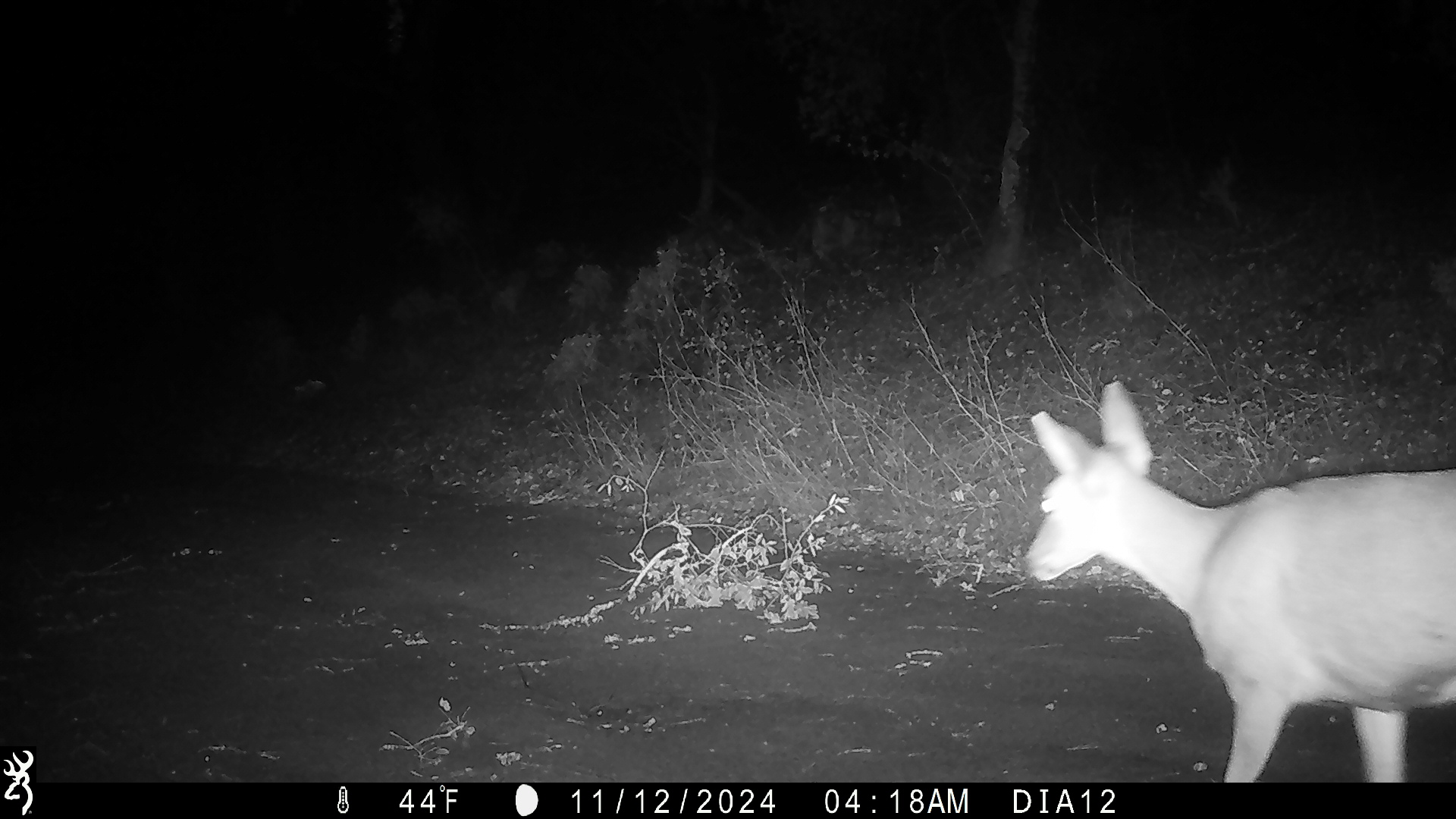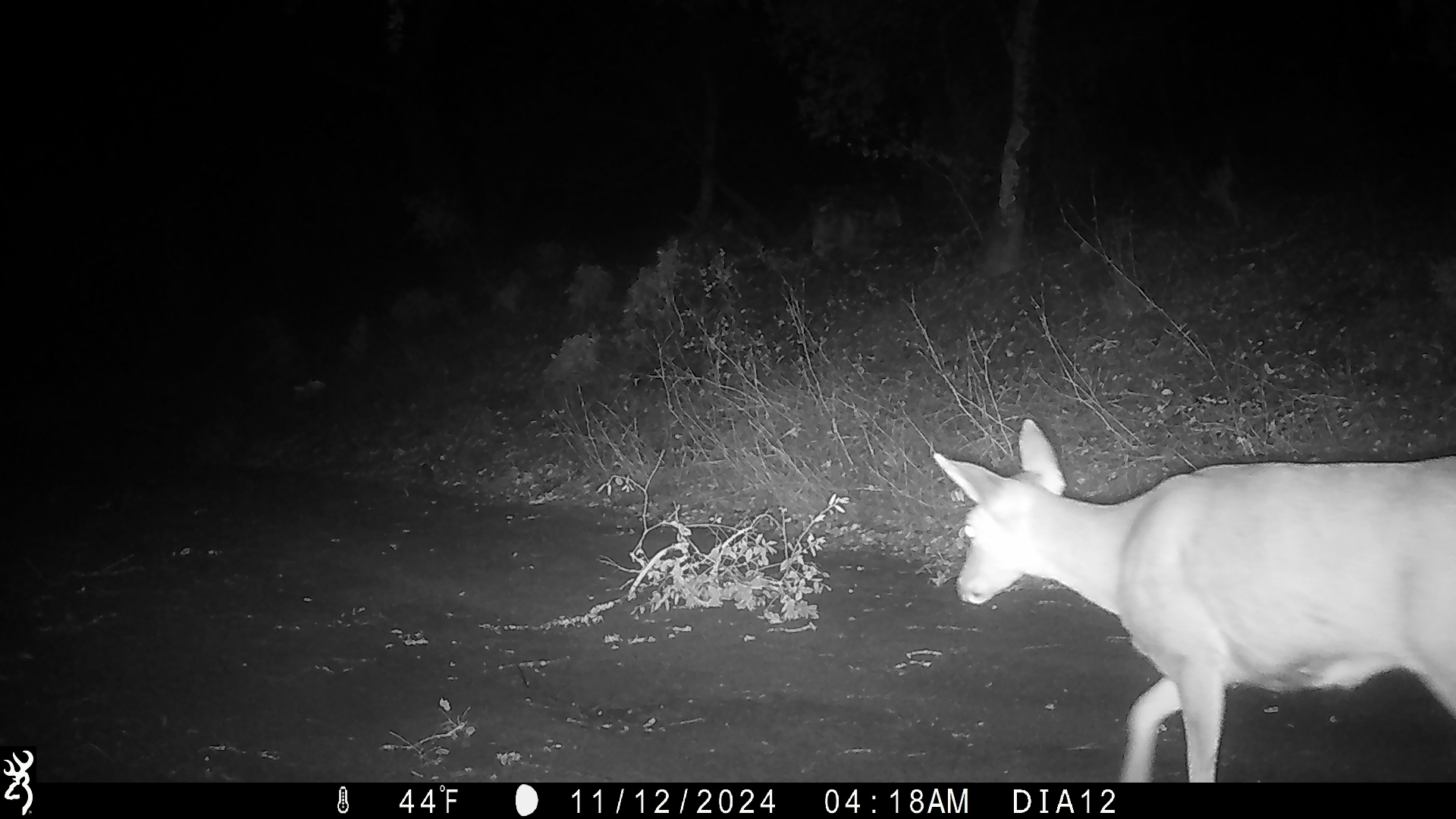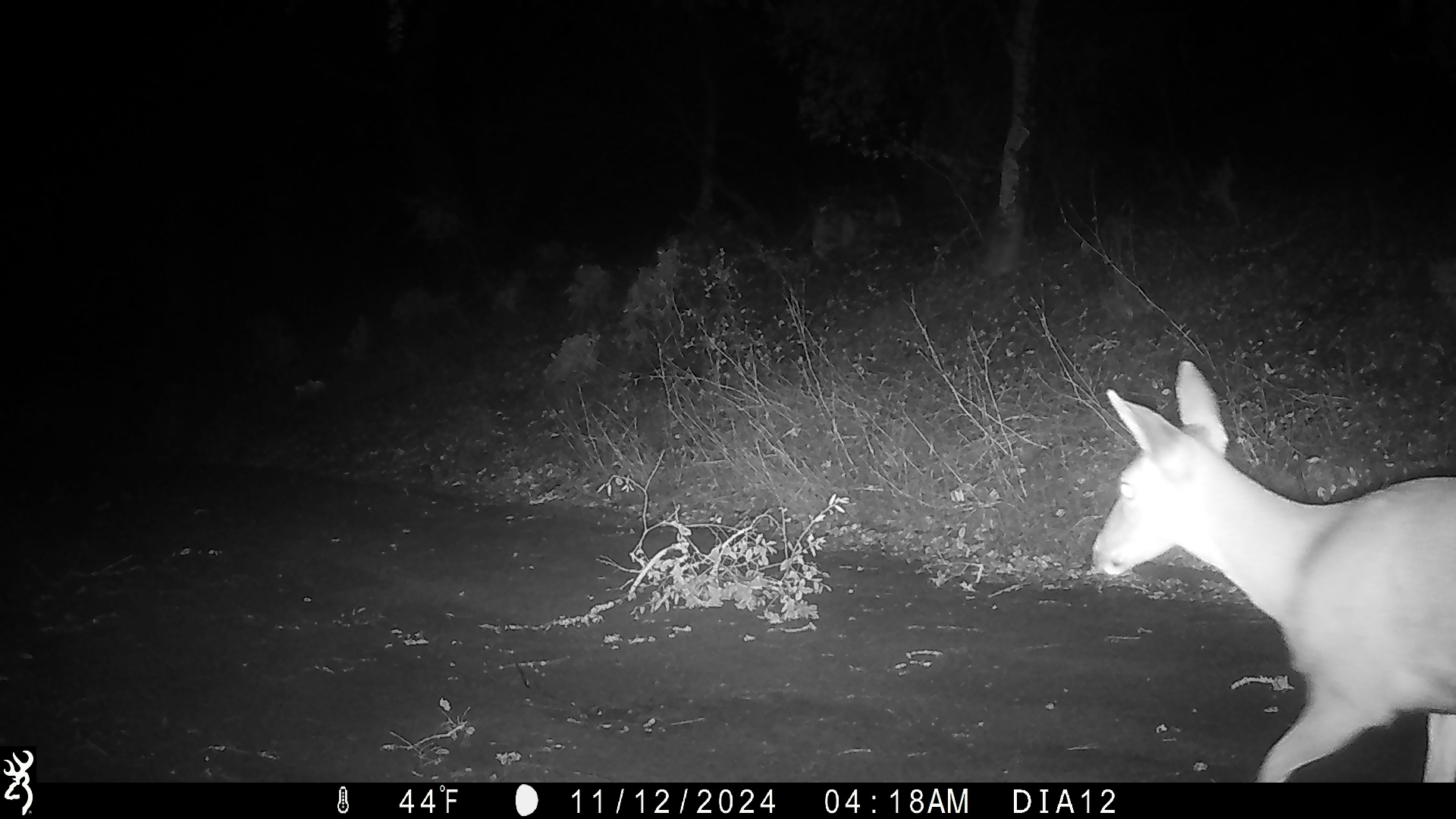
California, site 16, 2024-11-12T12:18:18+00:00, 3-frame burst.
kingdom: Animalia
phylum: Chordata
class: Mammalia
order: Artiodactyla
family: Cervidae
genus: Odocoileus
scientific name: Odocoileus hemionus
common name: mule deer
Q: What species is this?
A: Mule deer (Odocoileus hemionus).